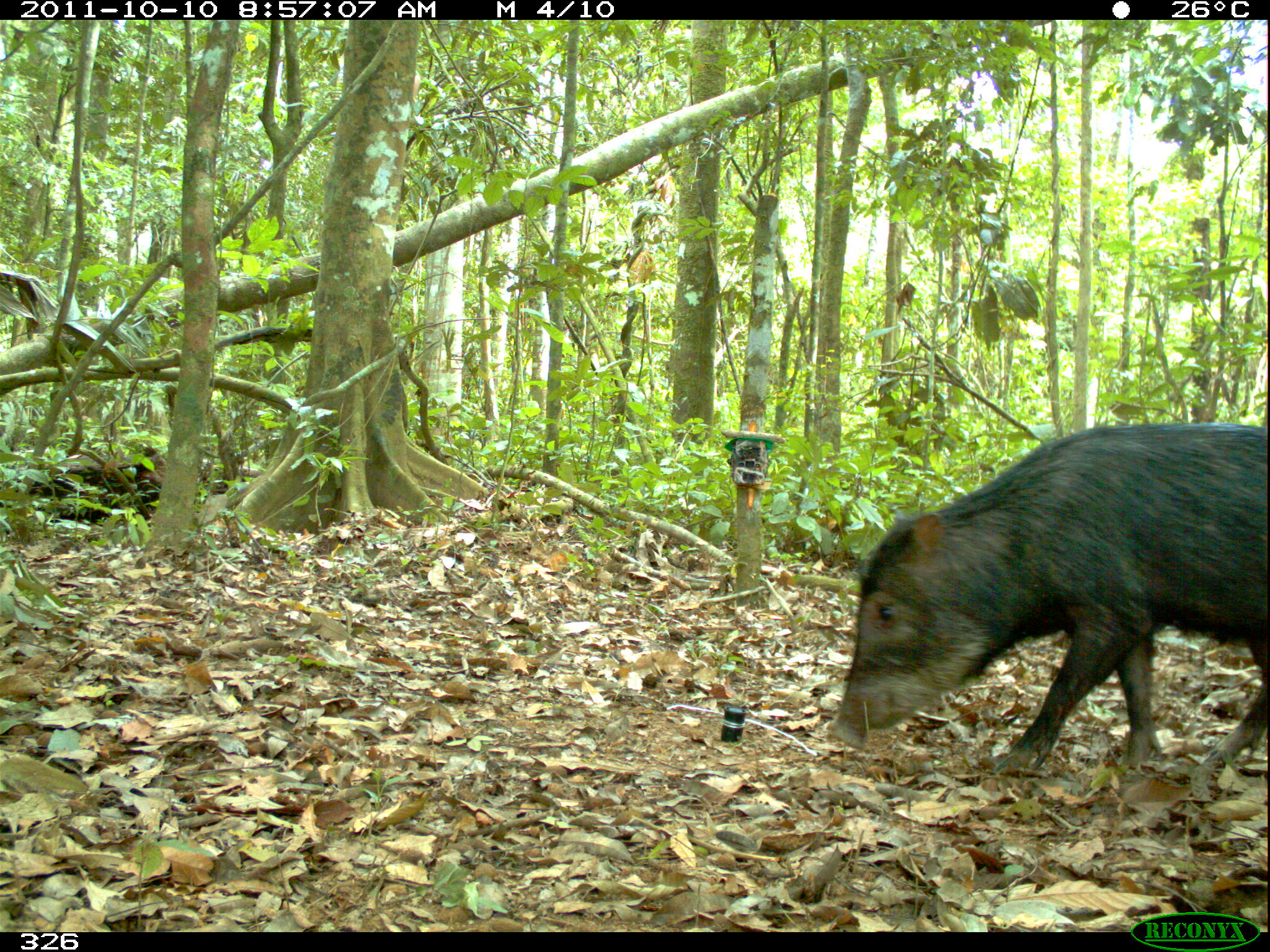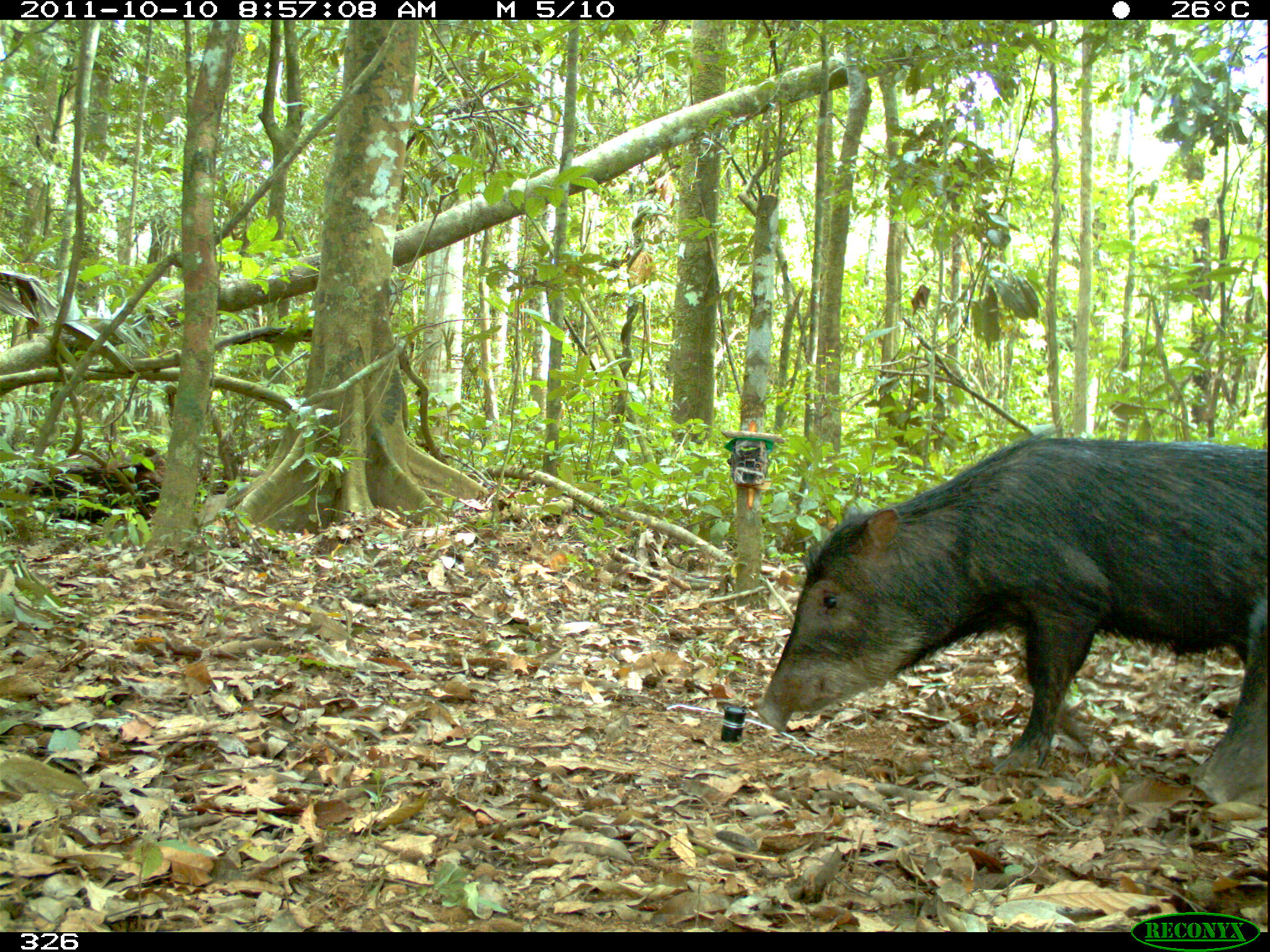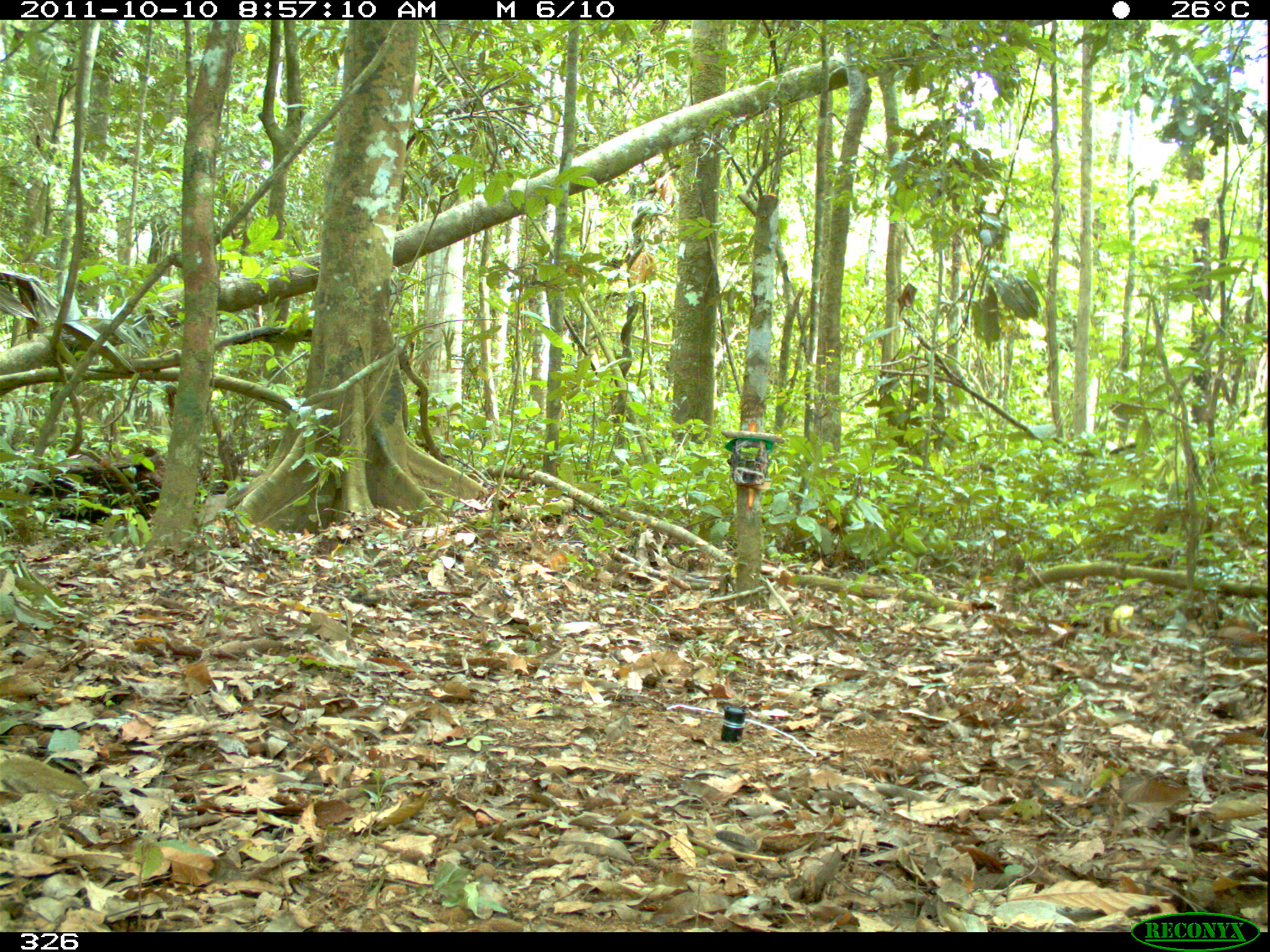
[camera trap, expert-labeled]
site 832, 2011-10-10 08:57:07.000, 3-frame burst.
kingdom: Animalia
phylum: Chordata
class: Mammalia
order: Artiodactyla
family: Tayassuidae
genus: Tayassu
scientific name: Tayassu pecari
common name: white-lipped peccary